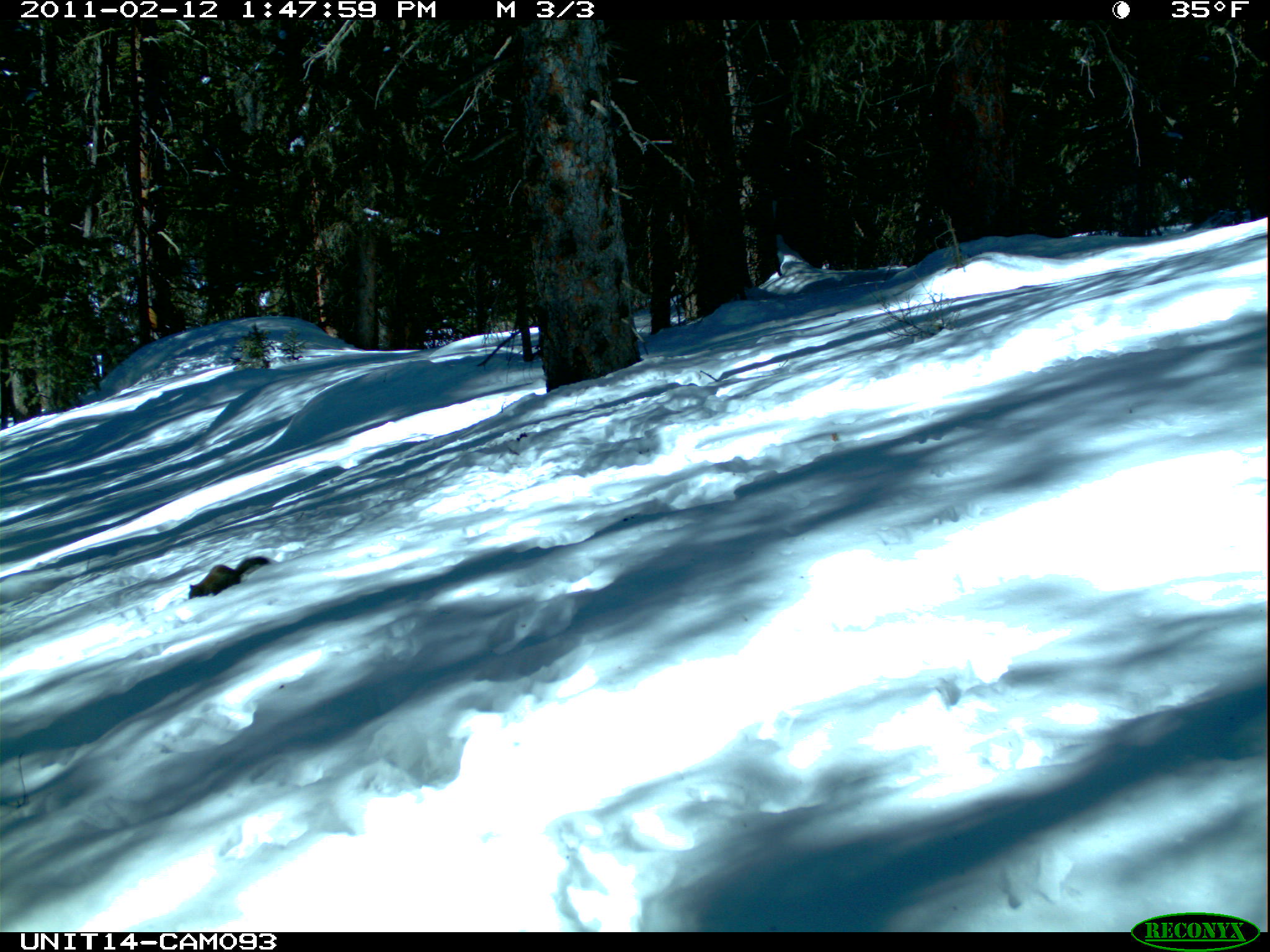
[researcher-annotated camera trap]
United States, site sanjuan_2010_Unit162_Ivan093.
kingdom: Animalia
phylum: Chordata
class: Mammalia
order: Rodentia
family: Sciuridae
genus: Tamiasciurus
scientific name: Tamiasciurus hudsonicus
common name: american red squirrel